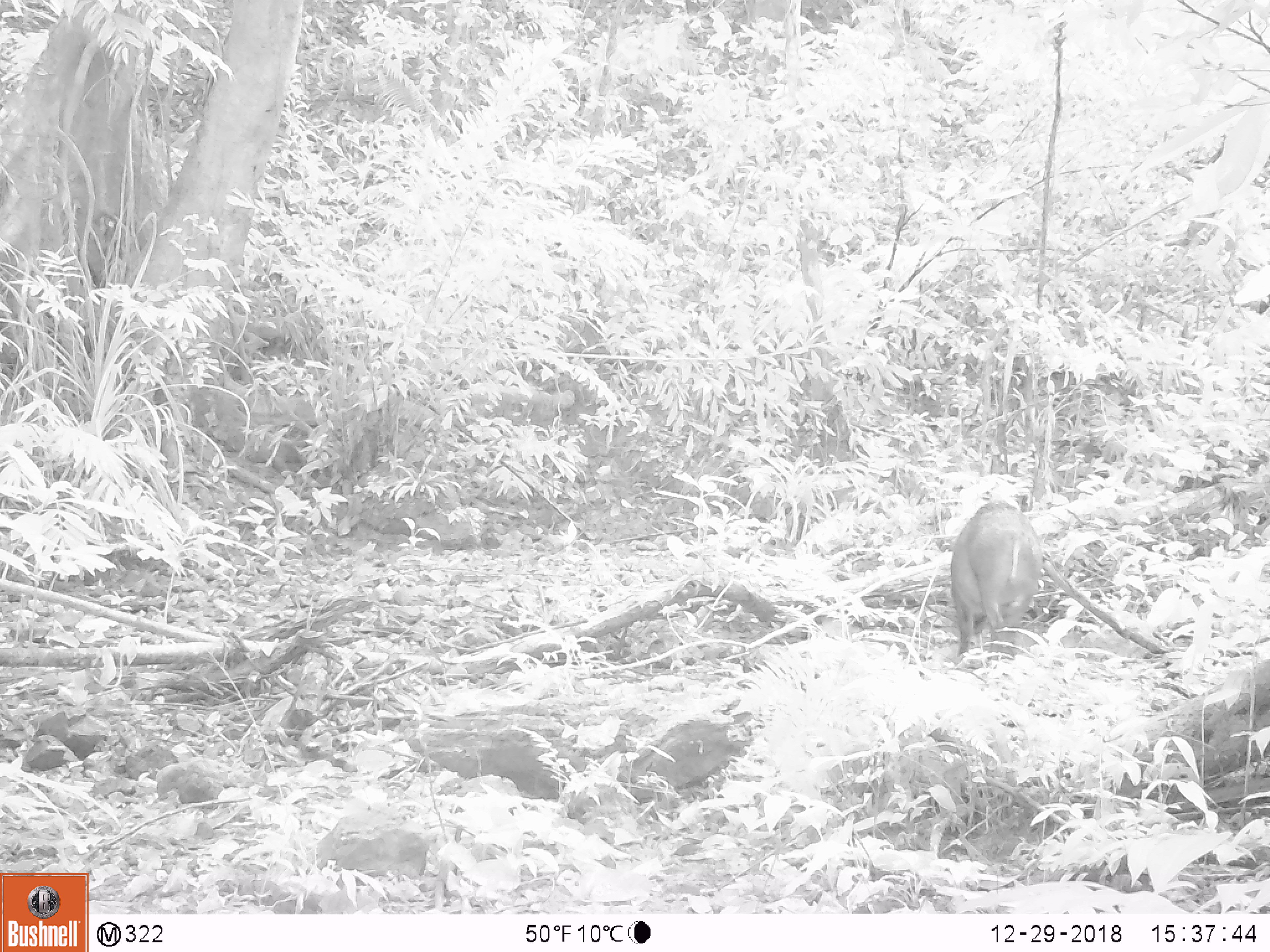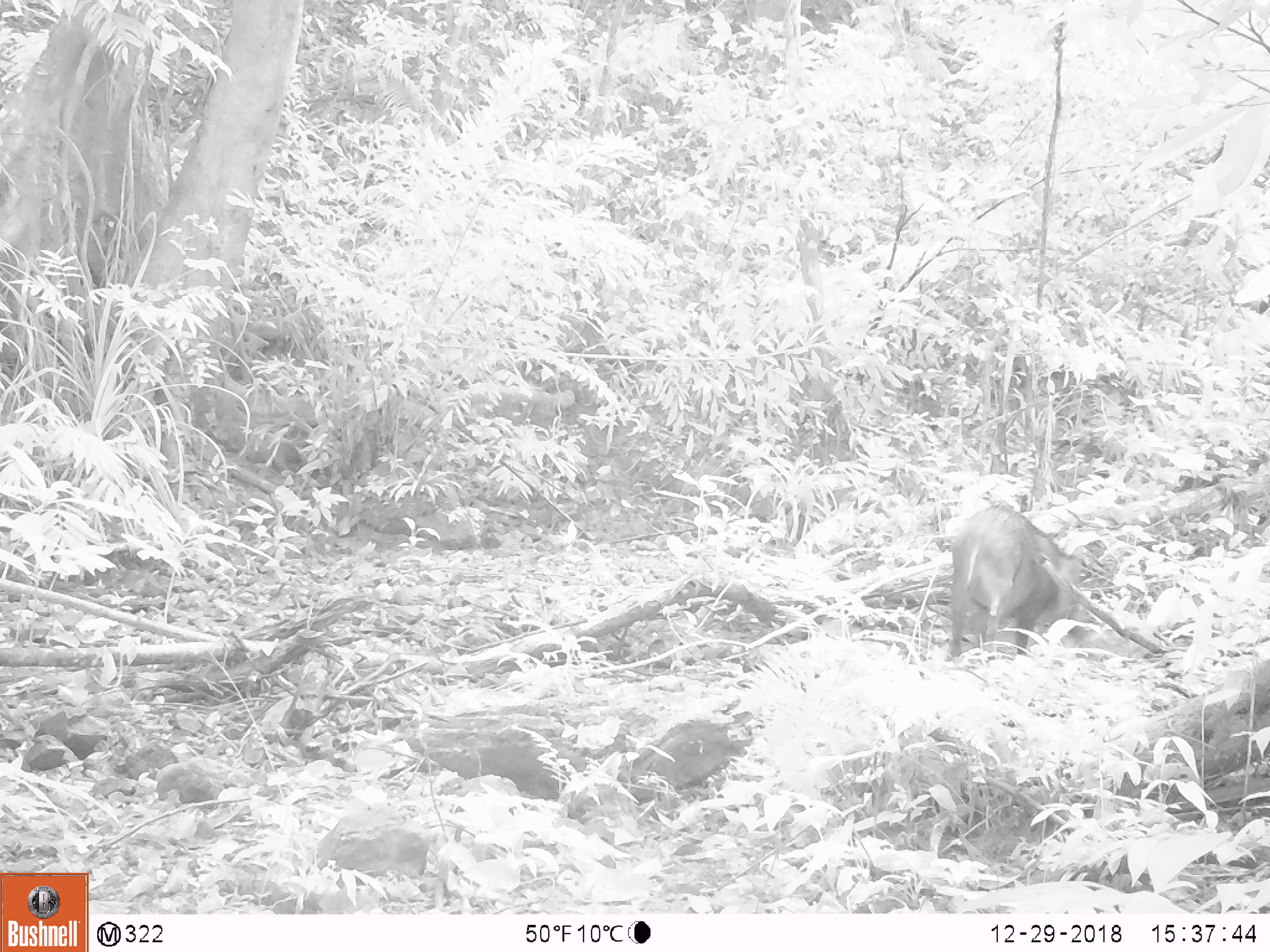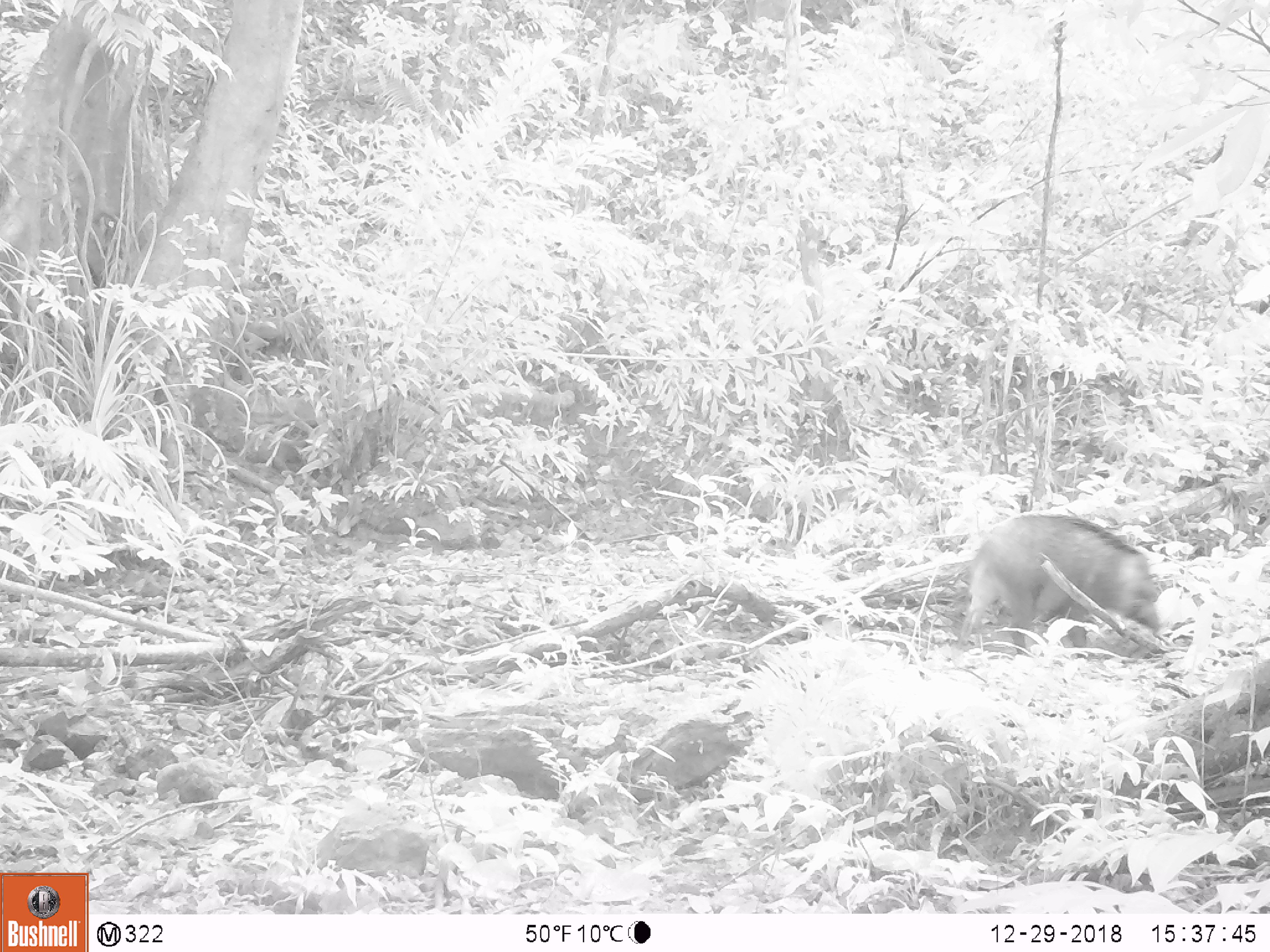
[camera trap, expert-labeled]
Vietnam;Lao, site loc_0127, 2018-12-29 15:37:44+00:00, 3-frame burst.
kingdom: Animalia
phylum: Chordata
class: Mammalia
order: Artiodactyla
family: Suidae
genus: Sus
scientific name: Sus scrofa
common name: eurasian wild pig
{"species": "eurasian wild pig (Sus scrofa)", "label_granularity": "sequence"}